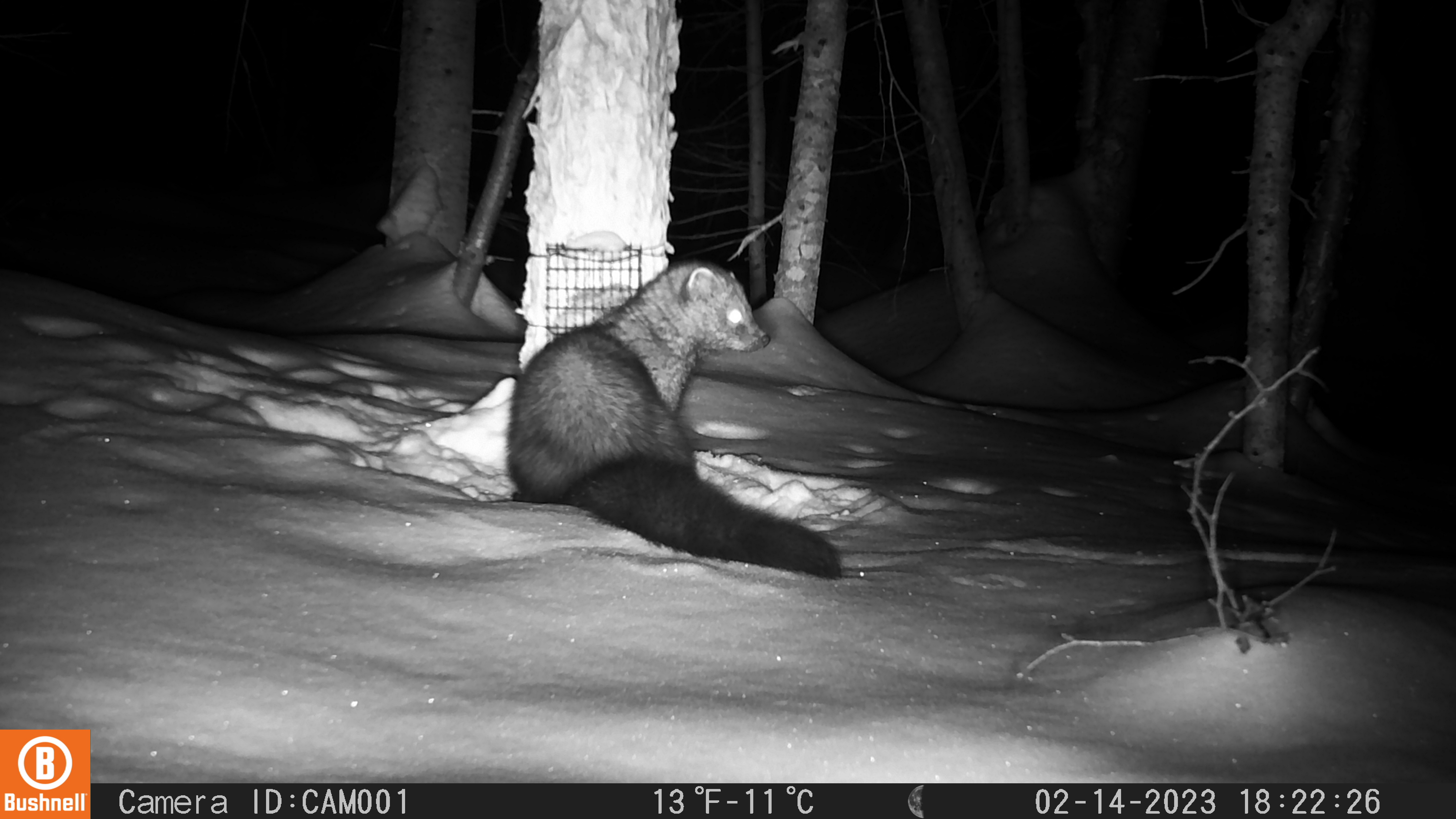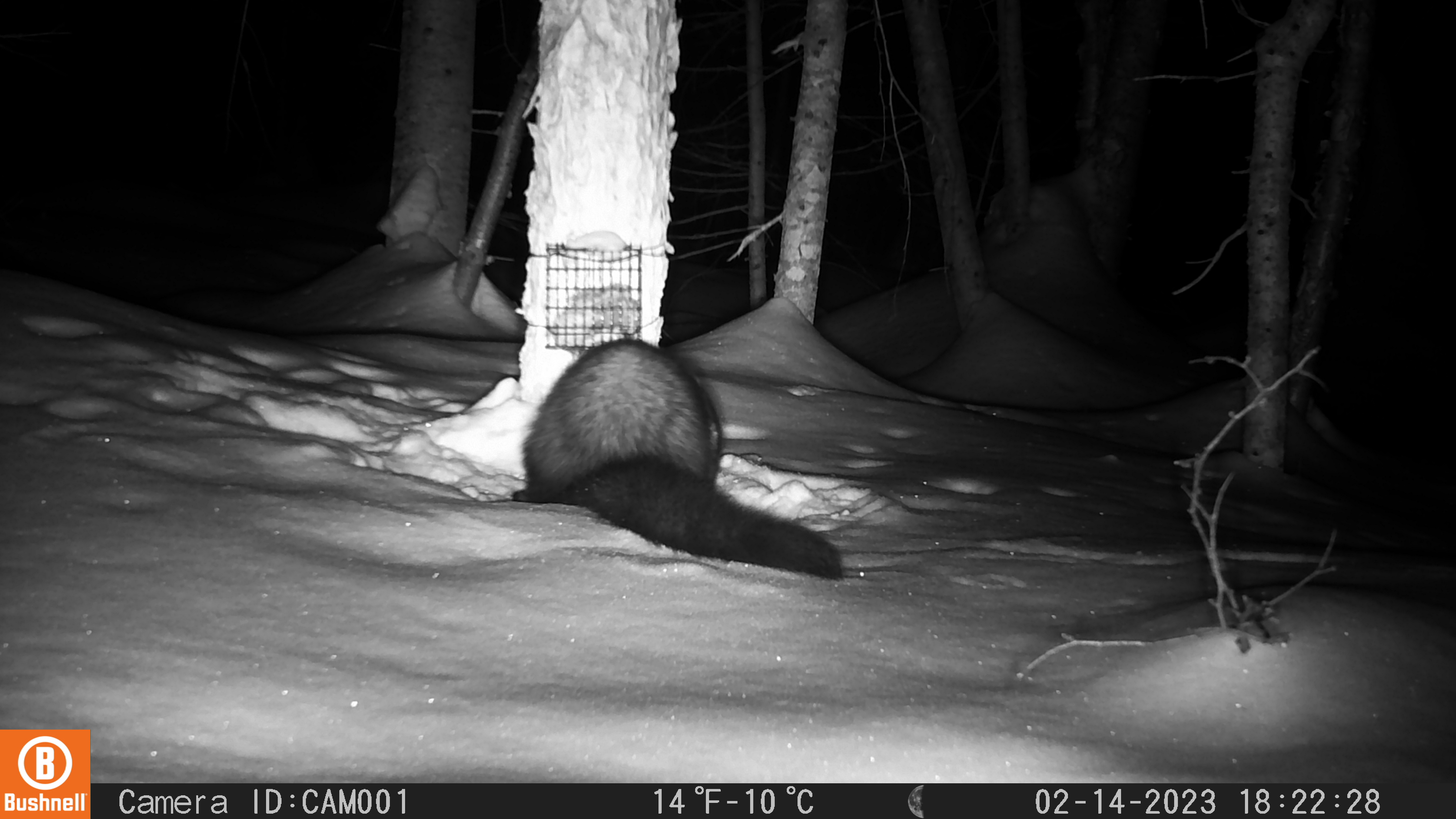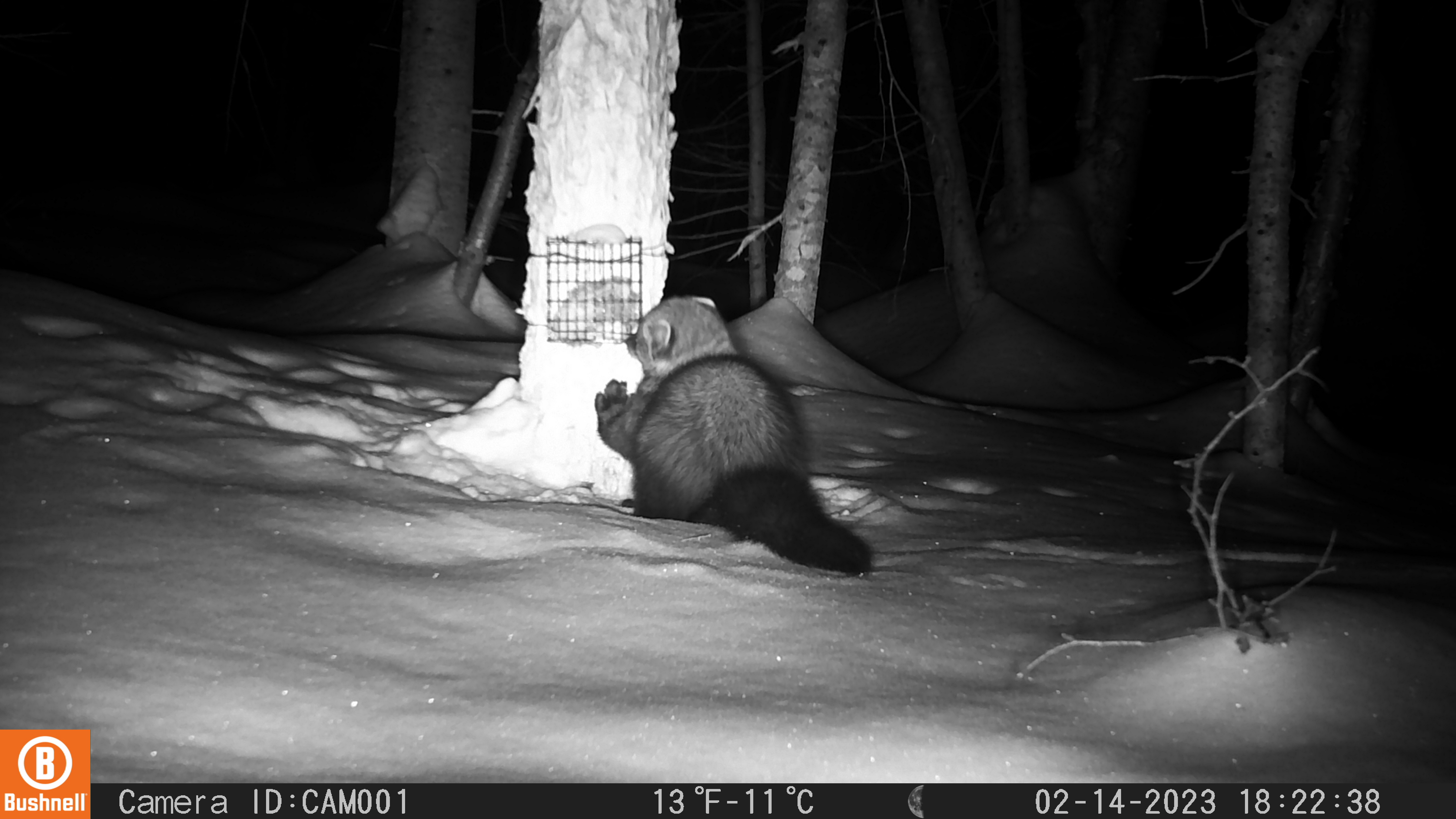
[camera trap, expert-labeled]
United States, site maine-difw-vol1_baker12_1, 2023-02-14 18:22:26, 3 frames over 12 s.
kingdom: Animalia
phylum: Chordata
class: Mammalia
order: Carnivora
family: Mustelidae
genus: Pekania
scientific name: Pekania pennanti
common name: fisher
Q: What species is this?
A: Fisher (Pekania pennanti).